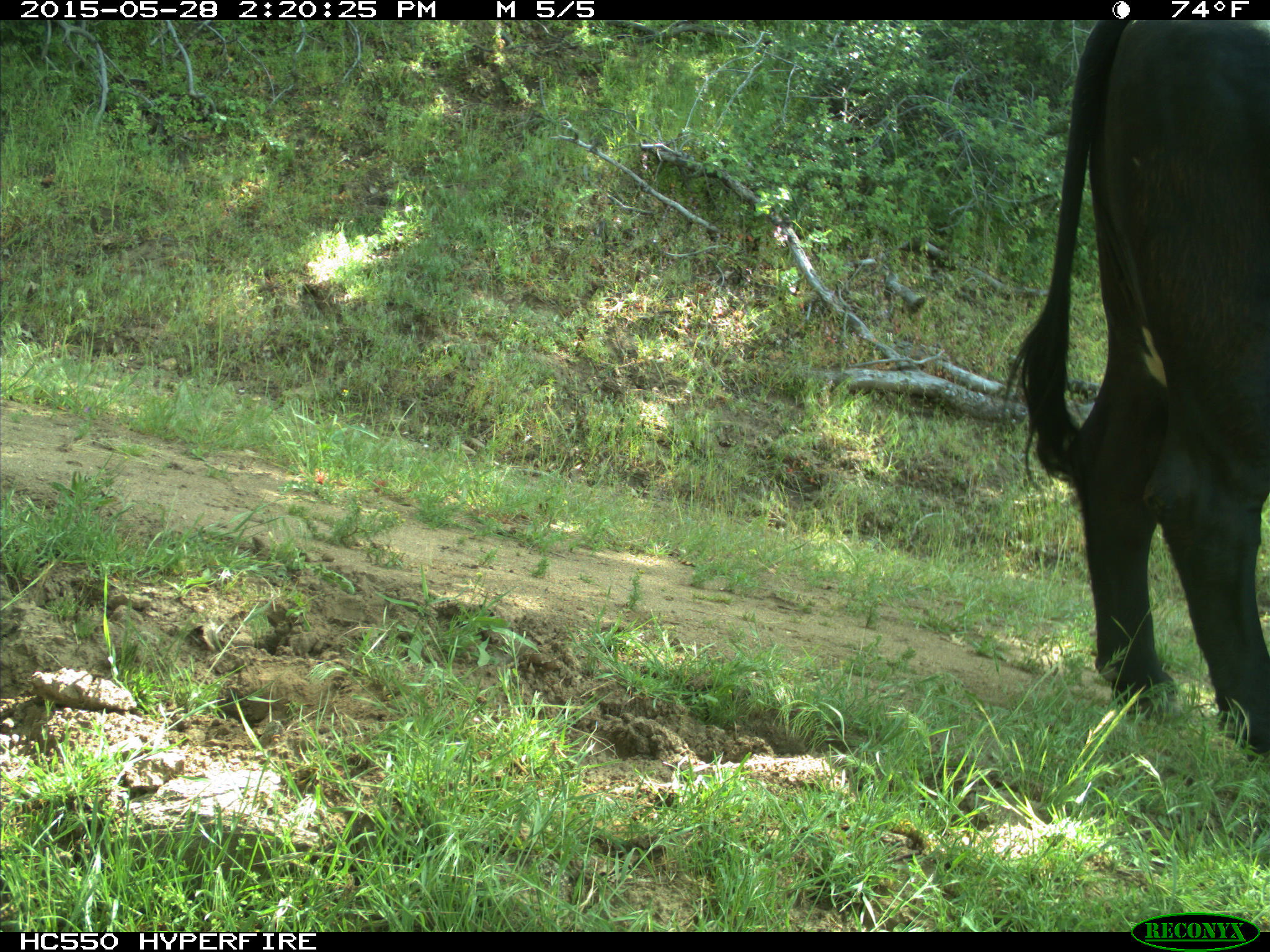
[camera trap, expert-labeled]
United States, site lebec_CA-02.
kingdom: Animalia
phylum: Chordata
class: Mammalia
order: Artiodactyla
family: Bovidae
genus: Bos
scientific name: Bos taurus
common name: domestic cow